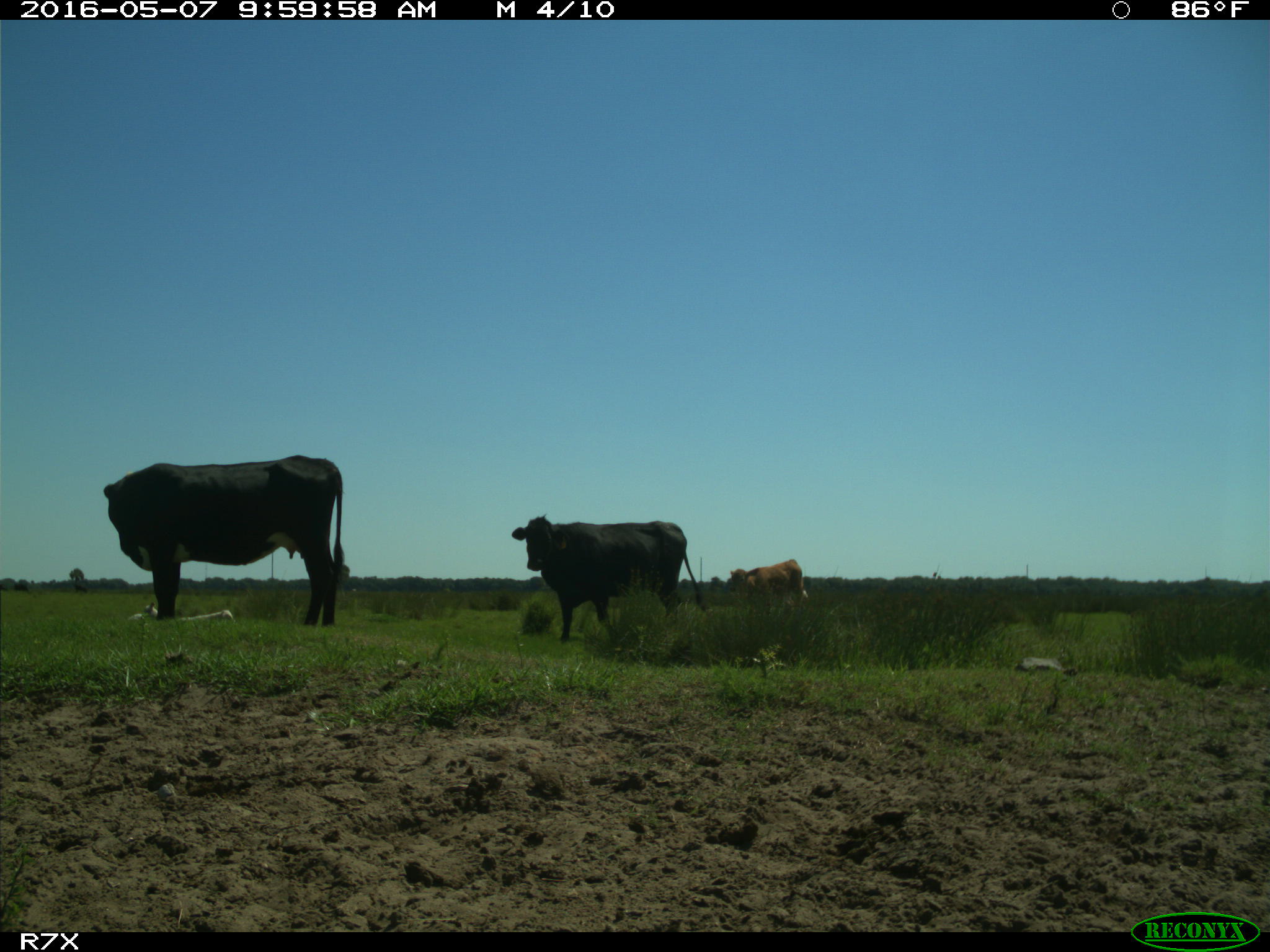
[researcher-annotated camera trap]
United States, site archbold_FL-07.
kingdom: Animalia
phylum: Chordata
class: Mammalia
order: Artiodactyla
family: Bovidae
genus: Bos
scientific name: Bos taurus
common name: domestic cow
Bos taurus (domestic cow).